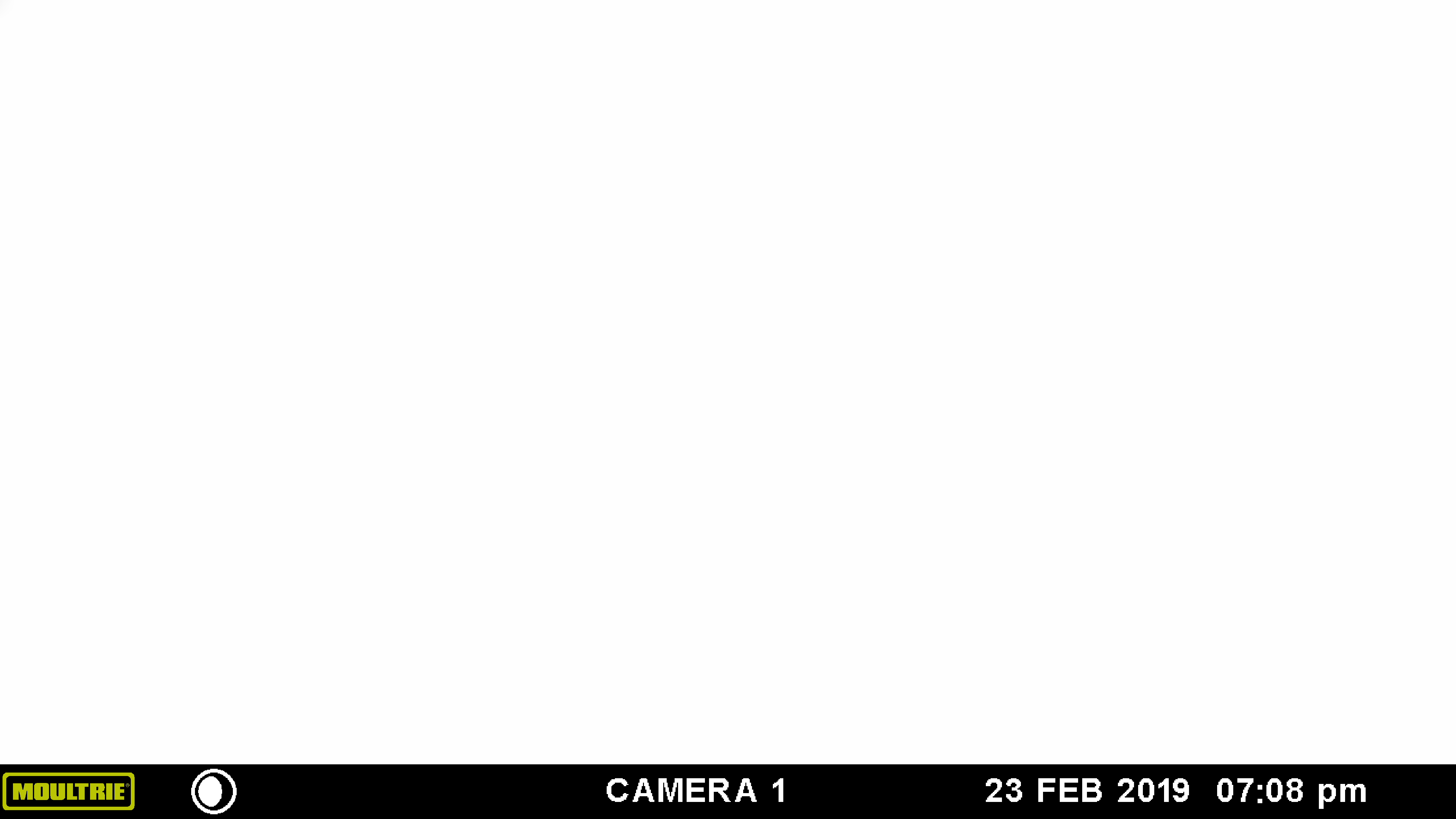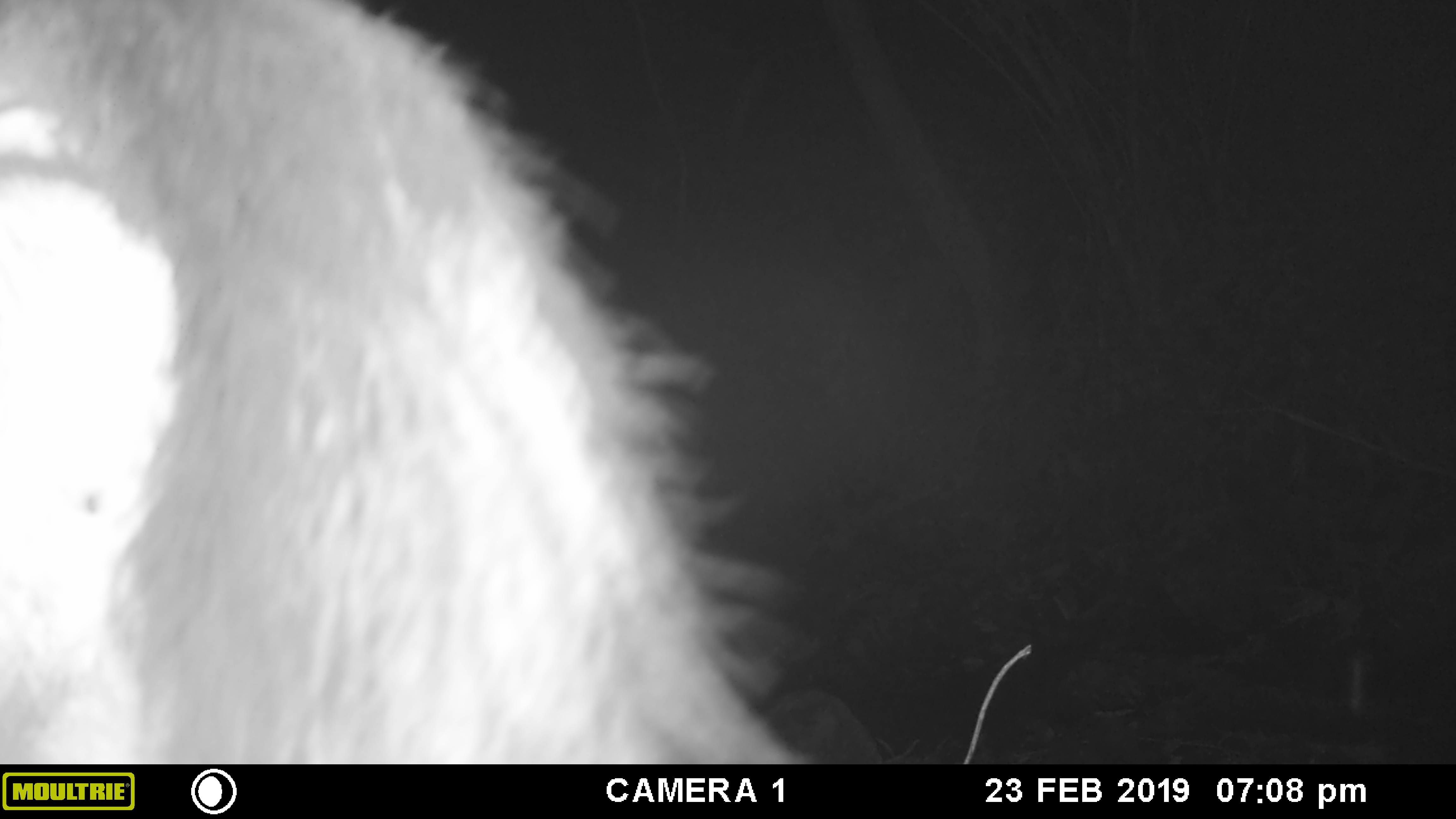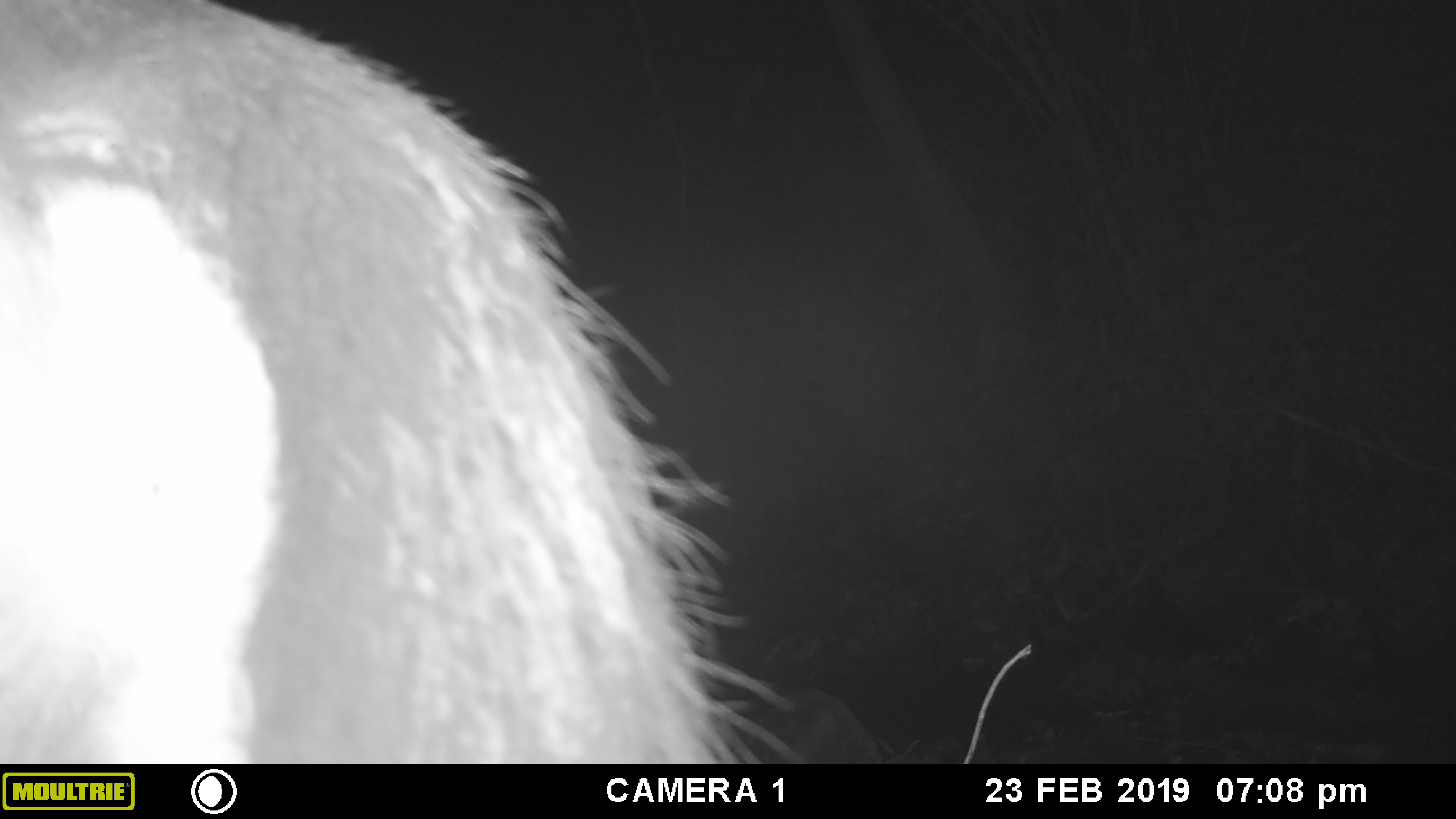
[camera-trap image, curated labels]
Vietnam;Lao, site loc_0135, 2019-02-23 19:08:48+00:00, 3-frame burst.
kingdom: Animalia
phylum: Chordata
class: Mammalia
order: Artiodactyla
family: Cervidae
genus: Rusa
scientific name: Rusa unicolor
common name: sambar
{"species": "sambar (Rusa unicolor)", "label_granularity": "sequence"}